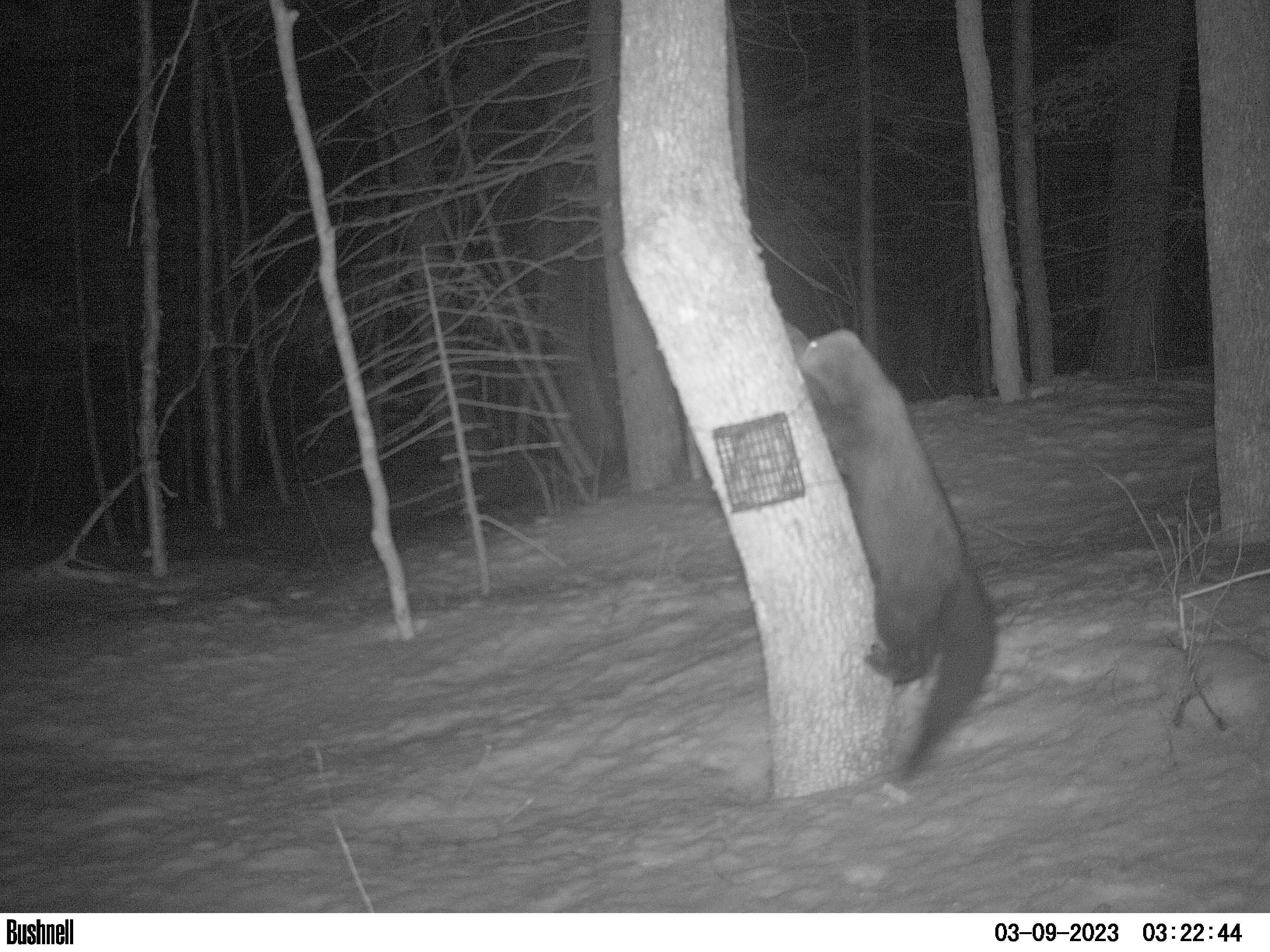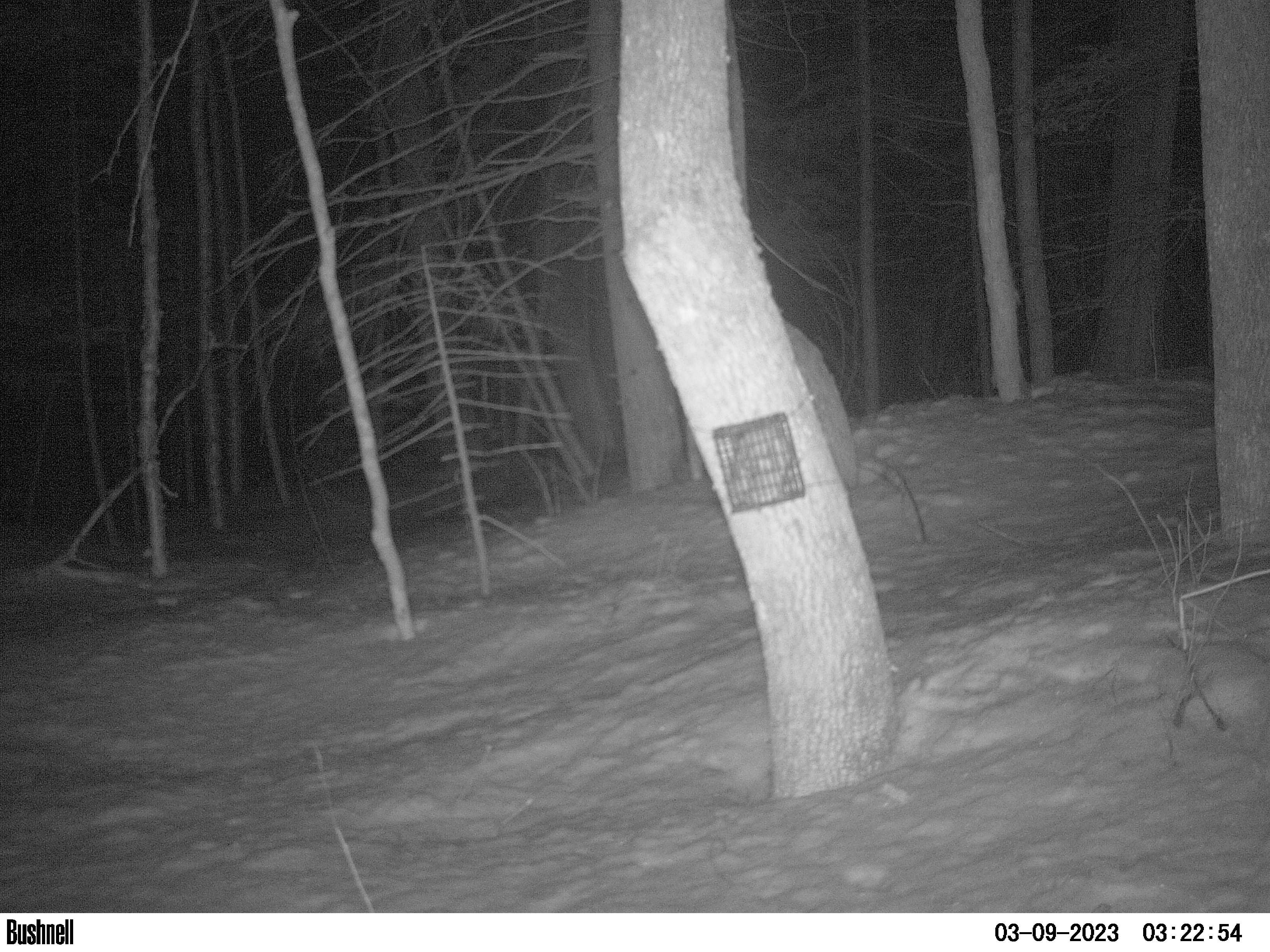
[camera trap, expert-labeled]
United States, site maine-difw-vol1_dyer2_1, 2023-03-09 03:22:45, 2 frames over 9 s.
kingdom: Animalia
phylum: Chordata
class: Mammalia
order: Carnivora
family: Mustelidae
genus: Pekania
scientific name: Pekania pennanti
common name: fisher